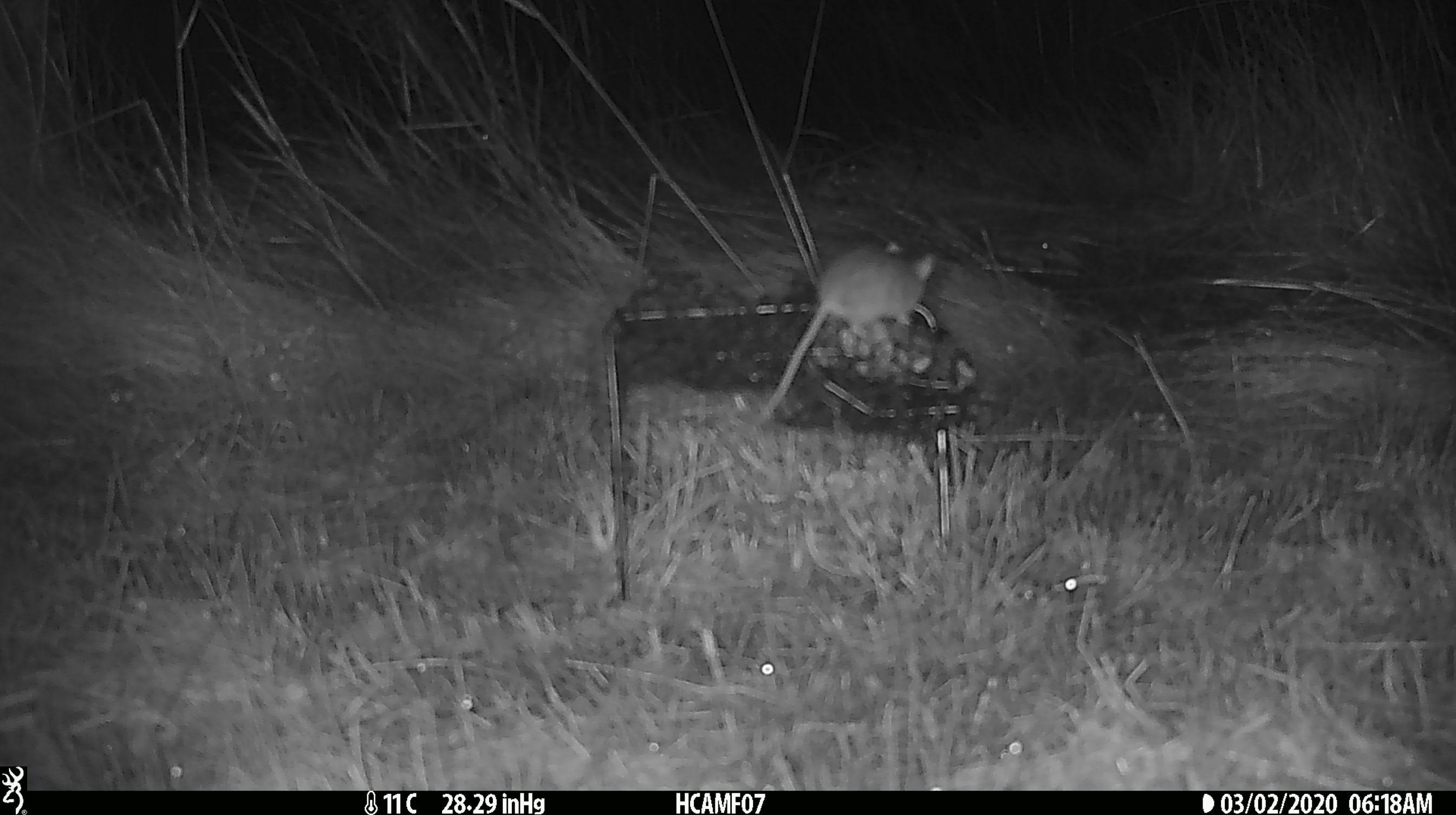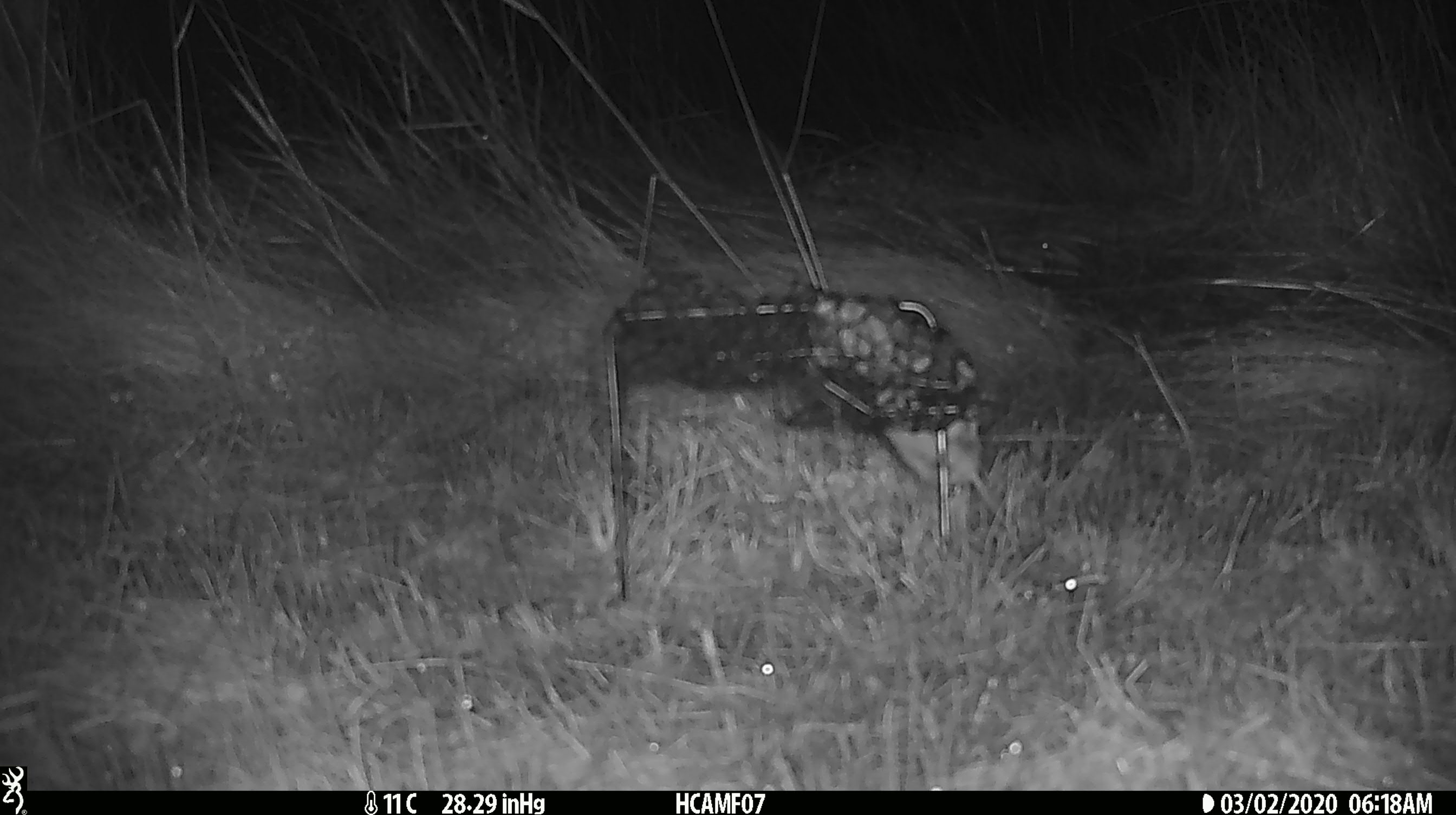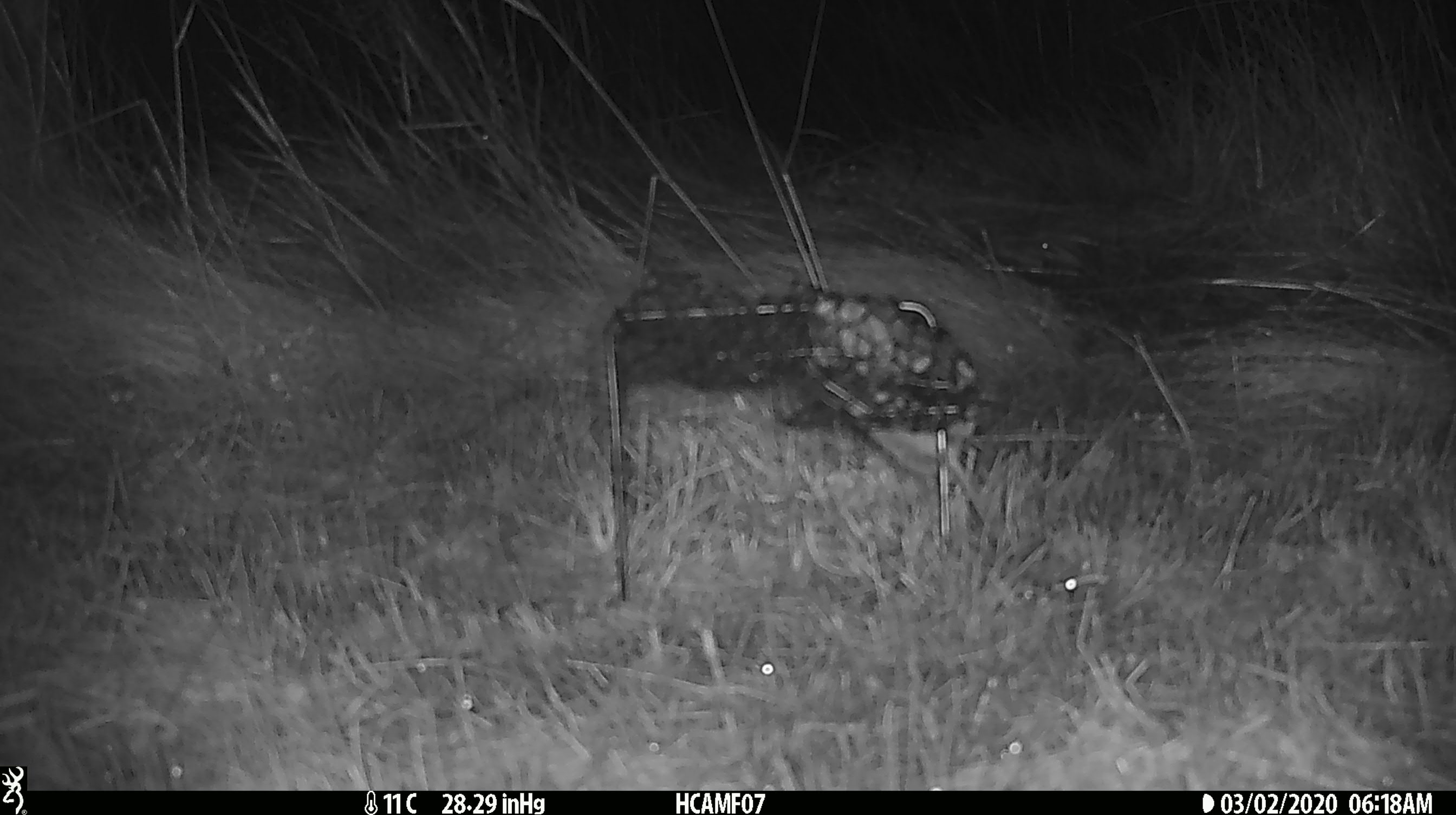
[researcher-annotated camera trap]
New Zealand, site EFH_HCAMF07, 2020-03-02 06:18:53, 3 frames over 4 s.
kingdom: Animalia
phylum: Chordata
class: Mammalia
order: Rodentia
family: Muridae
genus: Mus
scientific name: Mus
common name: mouse